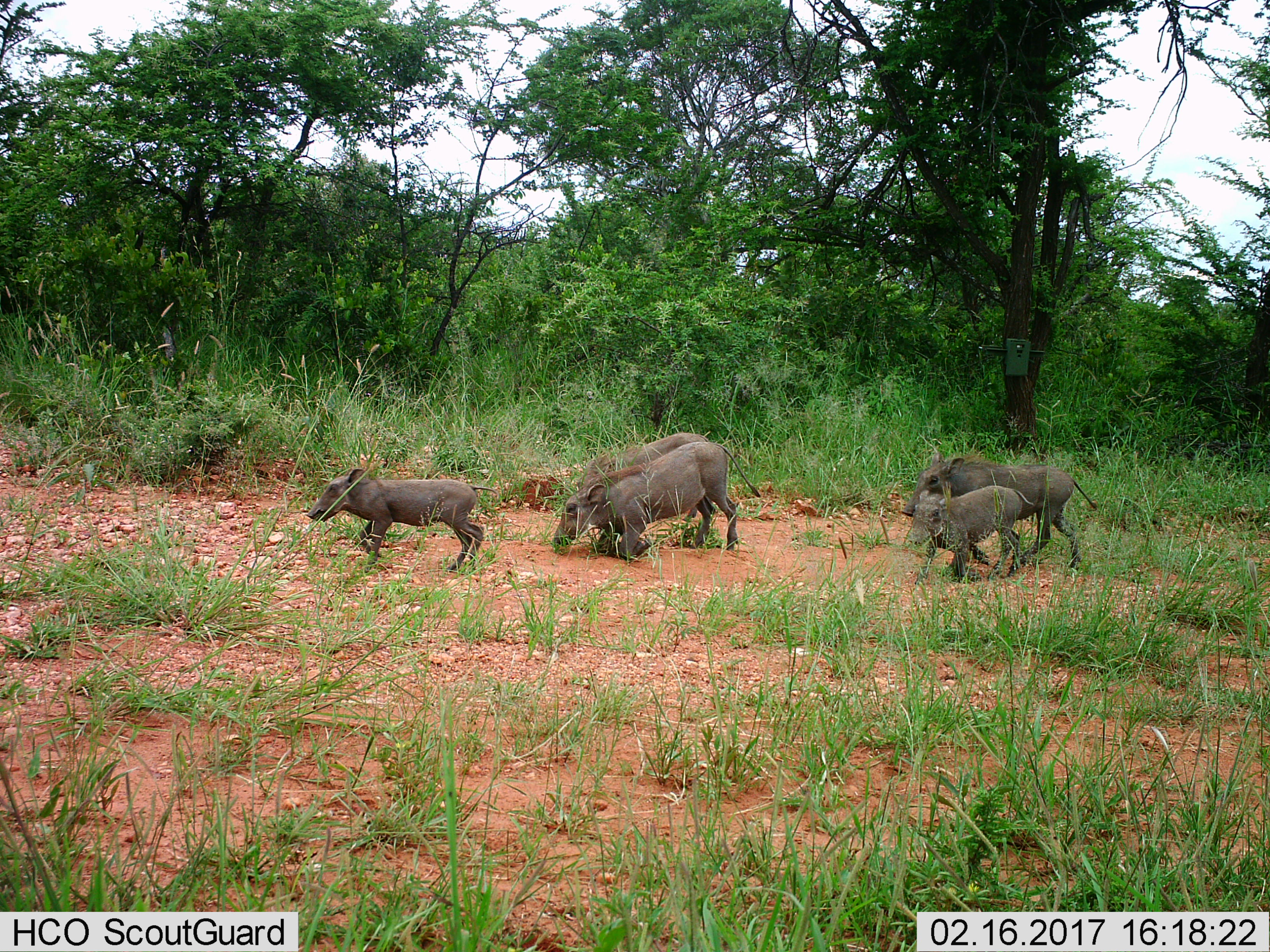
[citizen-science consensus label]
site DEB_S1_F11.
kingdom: Animalia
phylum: Chordata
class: Mammalia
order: Artiodactyla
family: Suidae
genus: Phacochoerus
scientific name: Phacochoerus africanus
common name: warthog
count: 5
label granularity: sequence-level